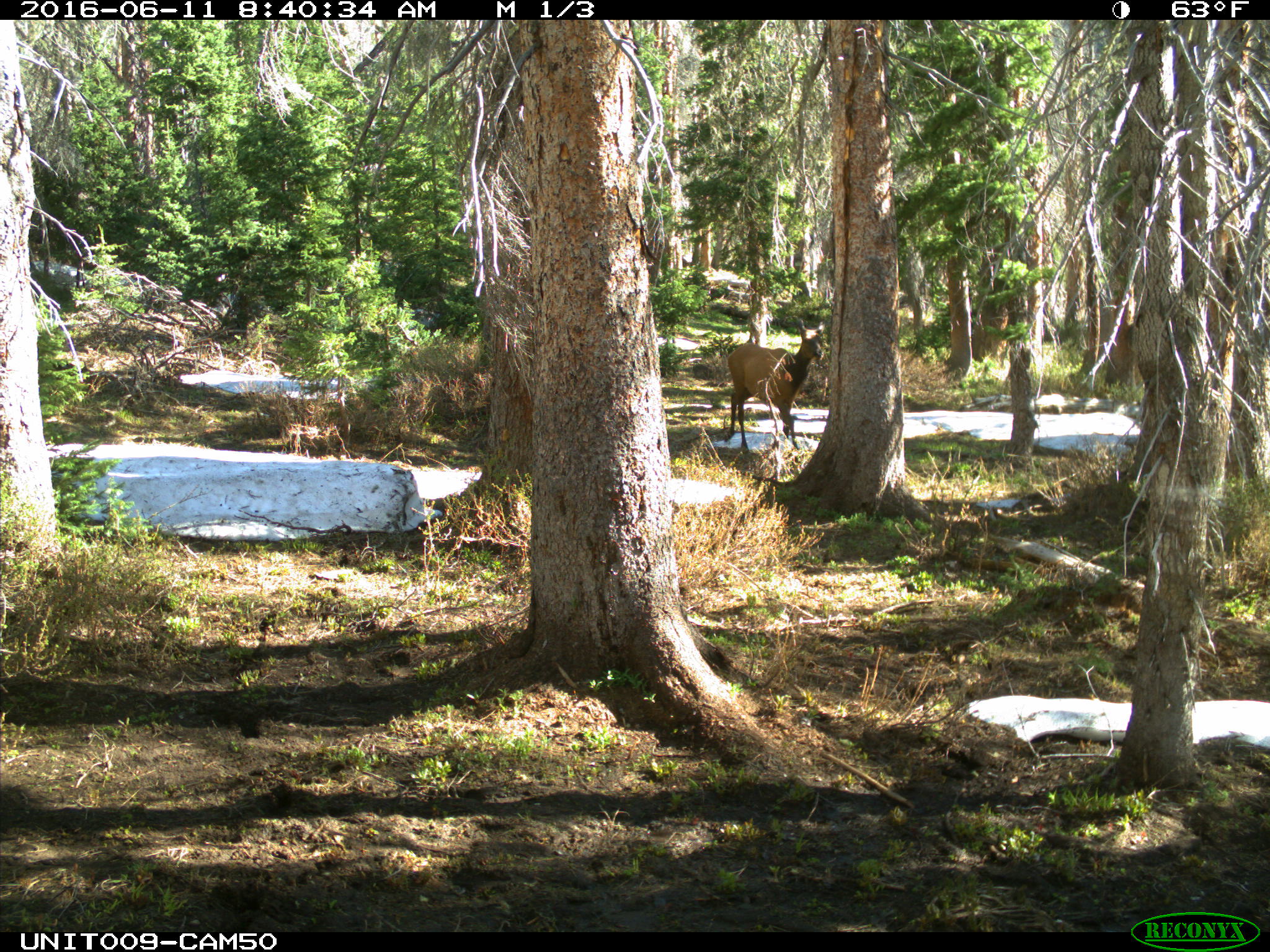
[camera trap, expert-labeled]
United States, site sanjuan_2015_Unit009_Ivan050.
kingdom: Animalia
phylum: Chordata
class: Mammalia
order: Artiodactyla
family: Cervidae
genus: Cervus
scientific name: Cervus elaphus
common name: red deer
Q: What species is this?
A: Cervus elaphus (red deer).